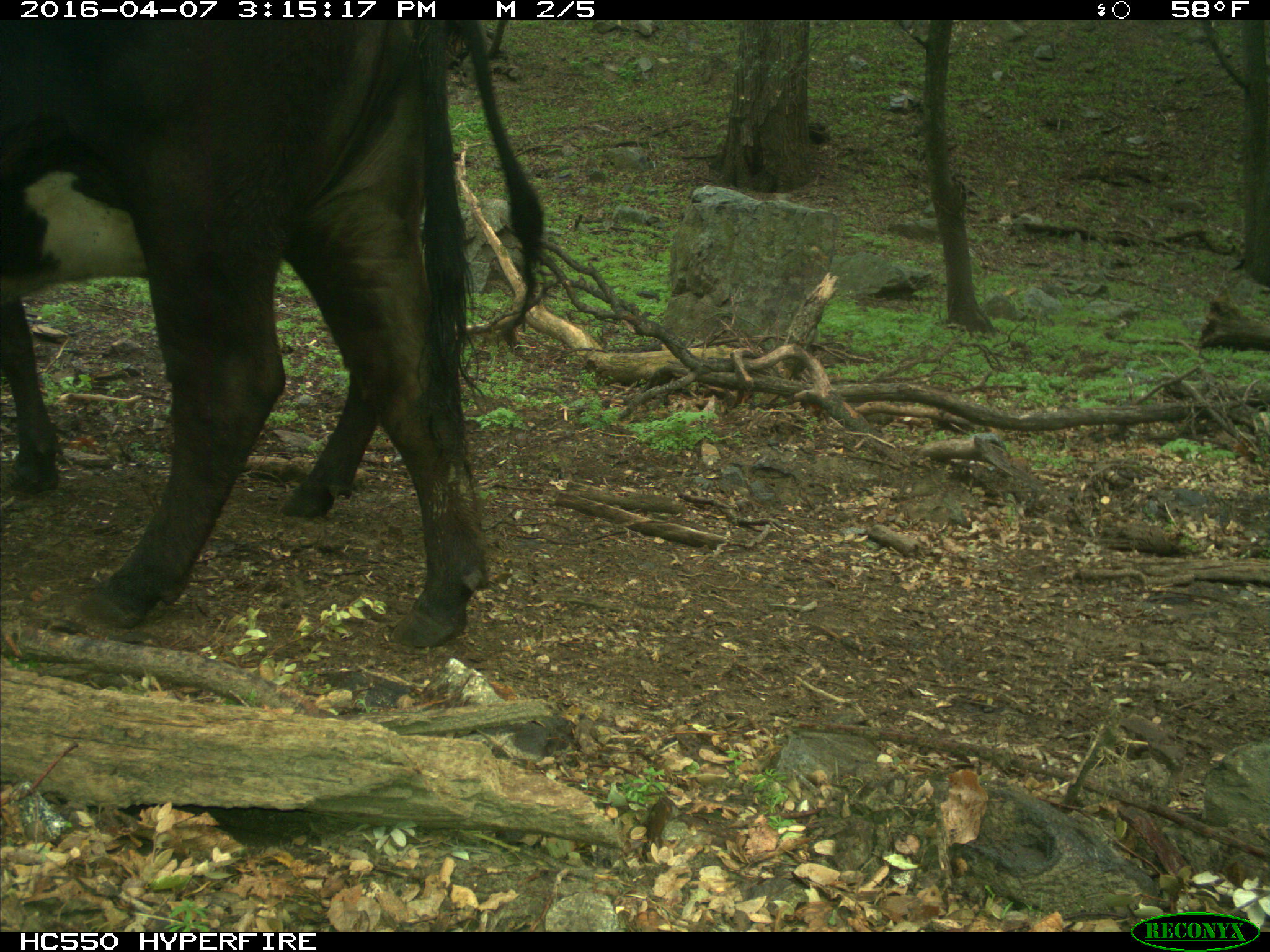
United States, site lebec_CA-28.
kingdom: Animalia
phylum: Chordata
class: Mammalia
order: Artiodactyla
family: Bovidae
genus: Bos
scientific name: Bos taurus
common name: domestic cow